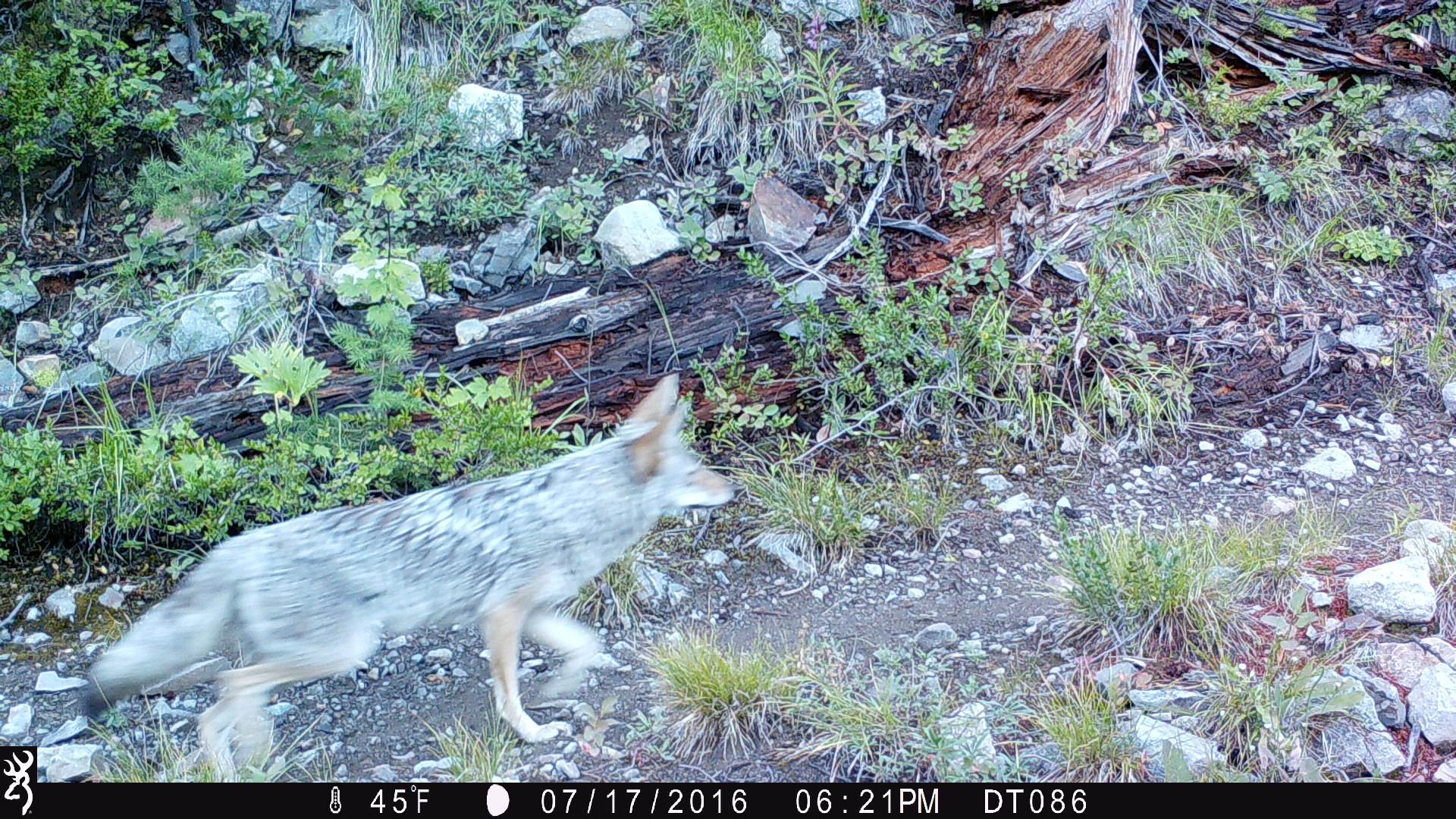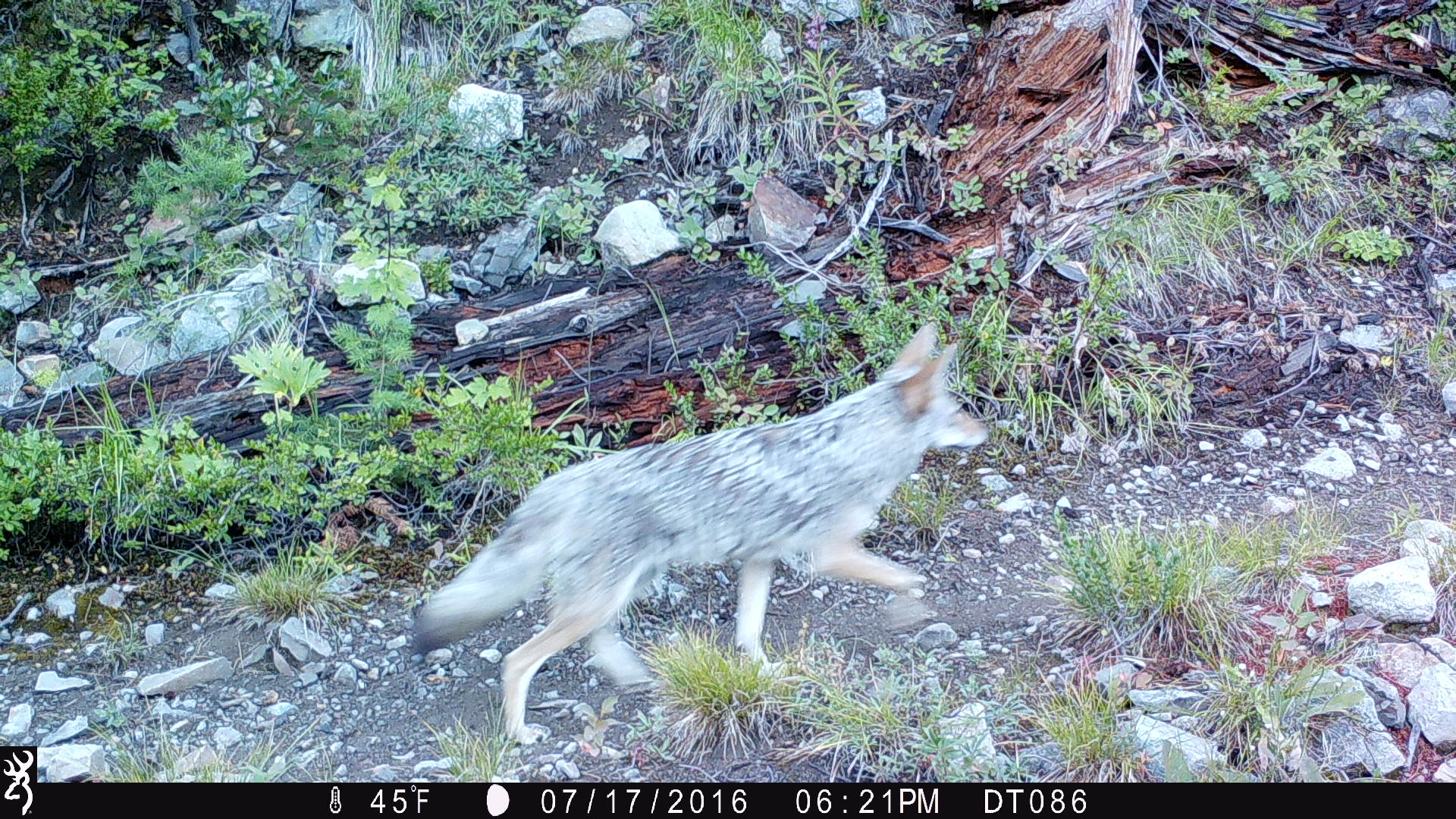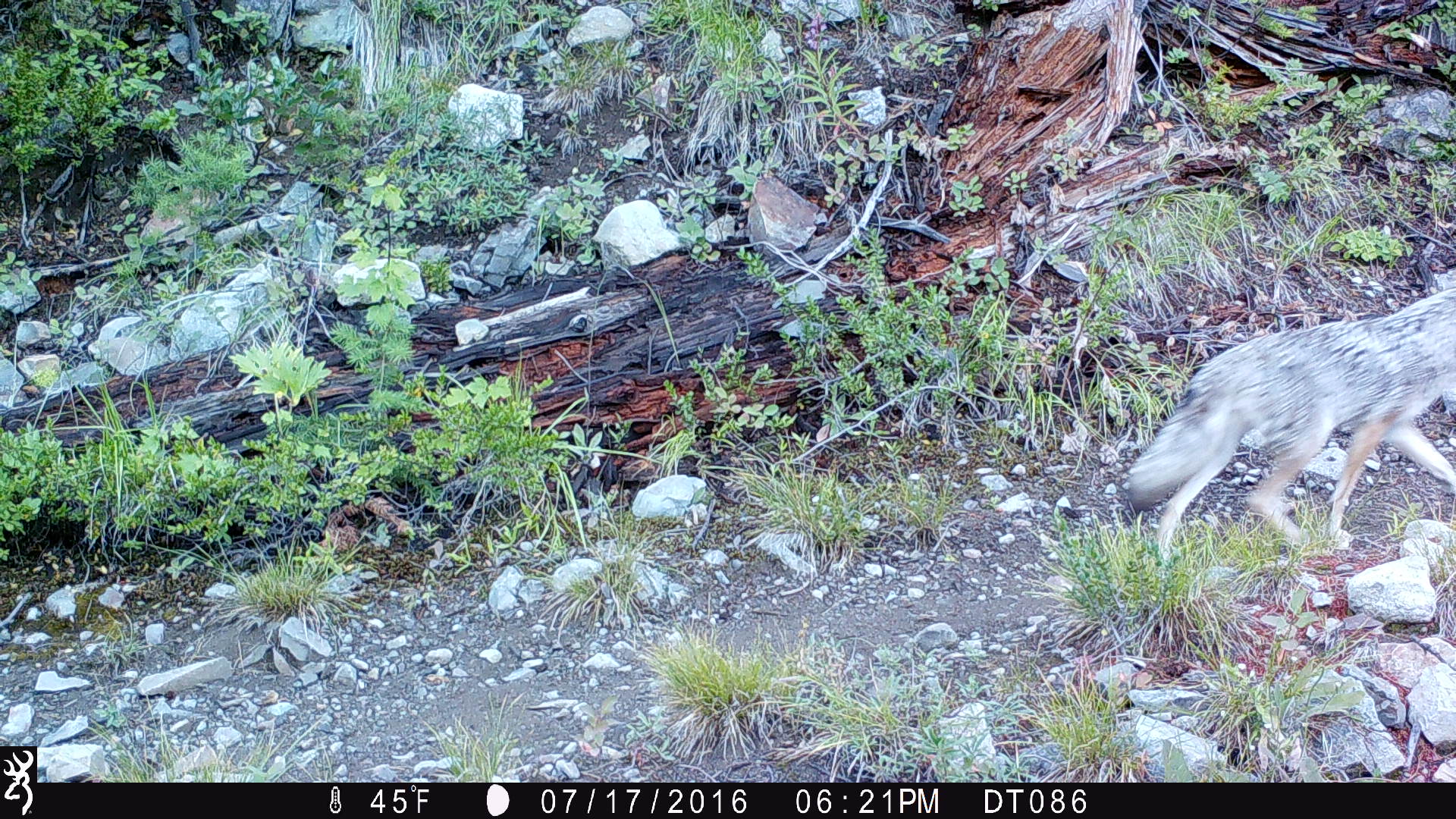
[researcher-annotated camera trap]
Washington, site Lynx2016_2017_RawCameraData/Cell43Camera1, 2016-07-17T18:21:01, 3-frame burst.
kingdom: Animalia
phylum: Chordata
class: Mammalia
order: Carnivora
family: Canidae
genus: Canis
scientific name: Canis latrans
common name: coyote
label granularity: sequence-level